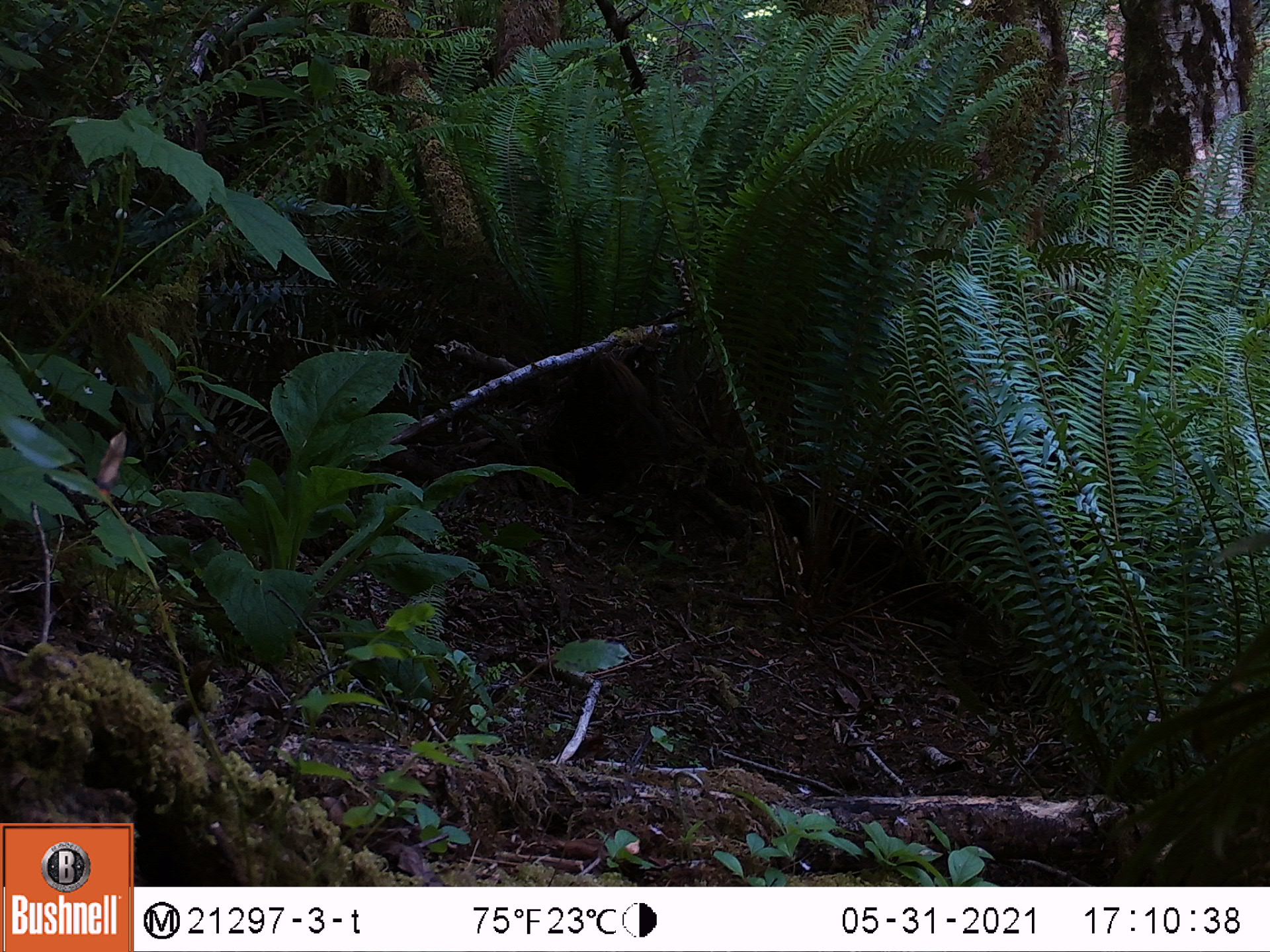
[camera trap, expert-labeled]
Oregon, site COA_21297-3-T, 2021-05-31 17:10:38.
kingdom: Animalia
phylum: Chordata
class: Mammalia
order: Rodentia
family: Sciuridae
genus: Tamiasciurus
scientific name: Tamiasciurus douglasii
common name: douglas squirrel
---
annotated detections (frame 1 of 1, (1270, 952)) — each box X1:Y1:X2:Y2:
douglas squirrel: 587:351:672:449